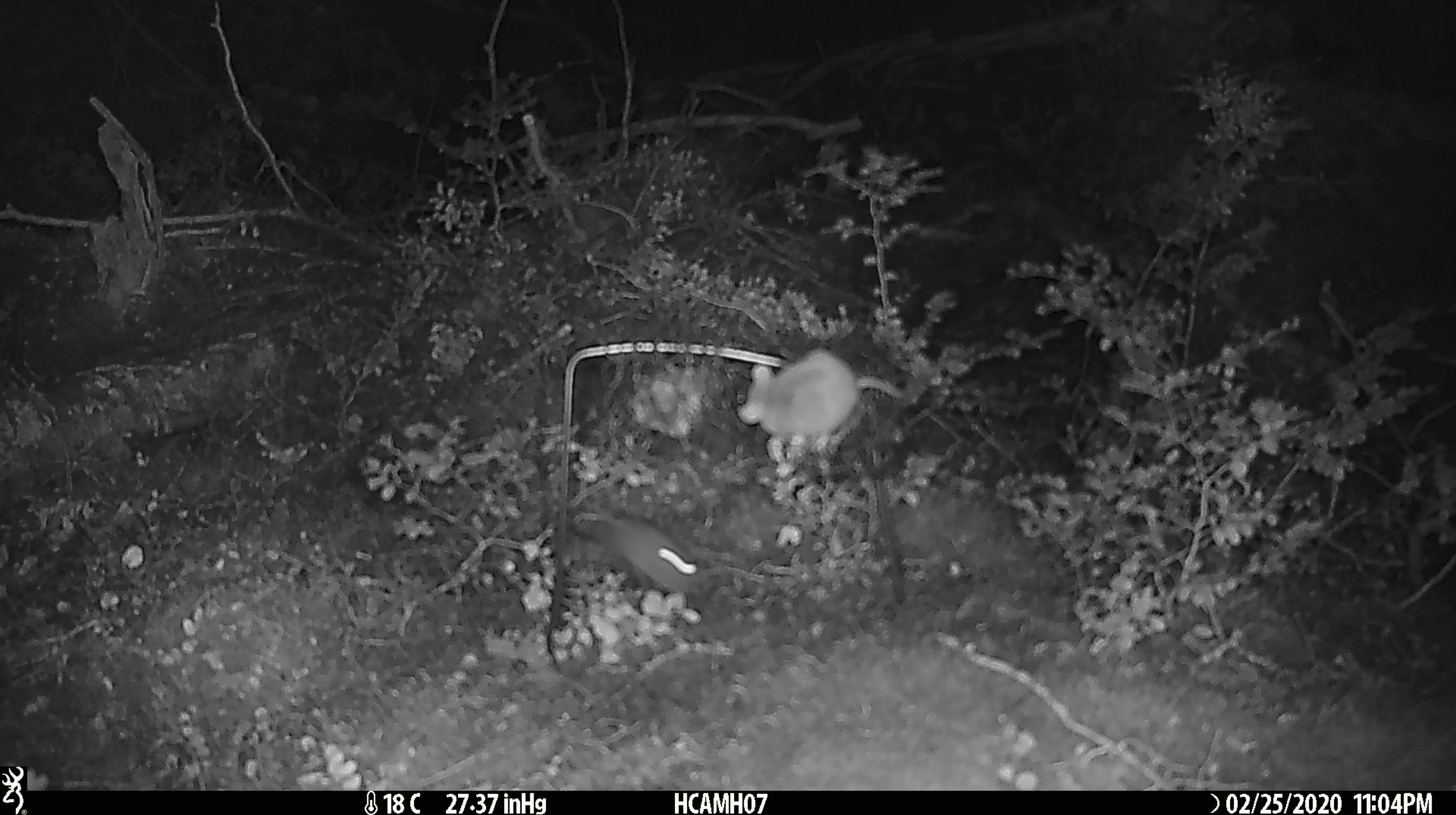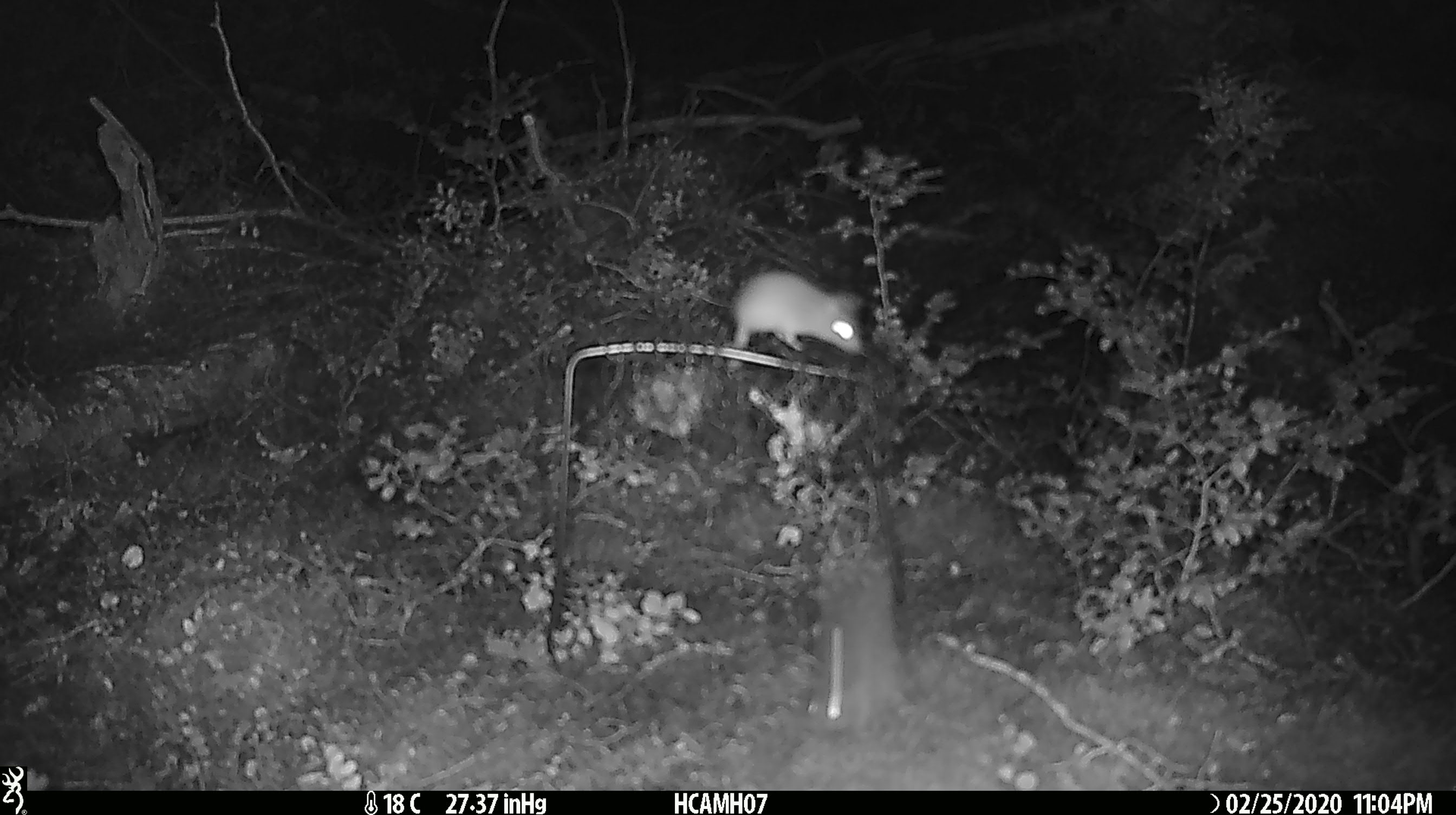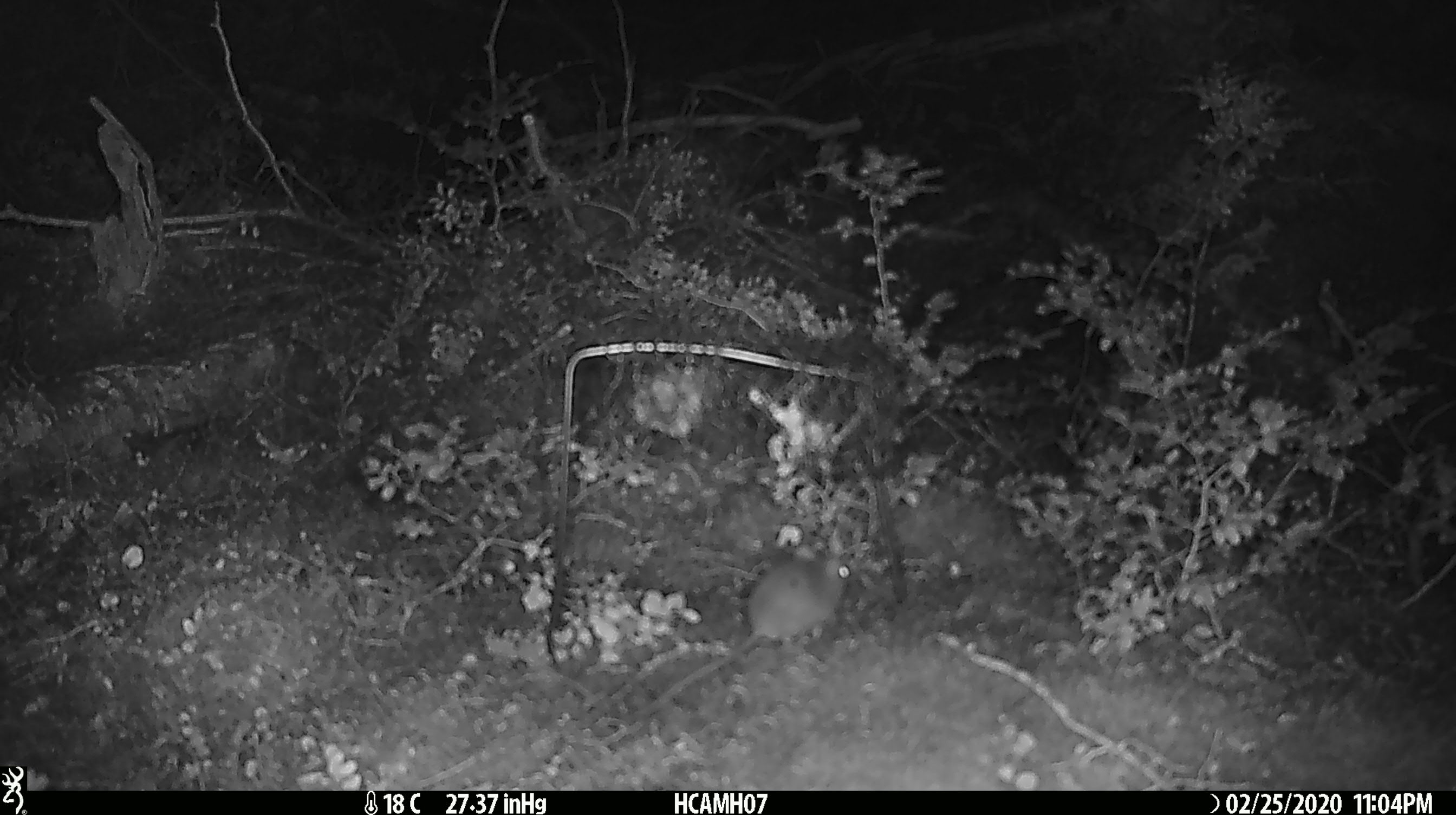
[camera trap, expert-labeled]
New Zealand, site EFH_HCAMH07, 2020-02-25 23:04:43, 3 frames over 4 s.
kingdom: Animalia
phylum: Chordata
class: Mammalia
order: Rodentia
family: Muridae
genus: Mus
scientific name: Mus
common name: mouse